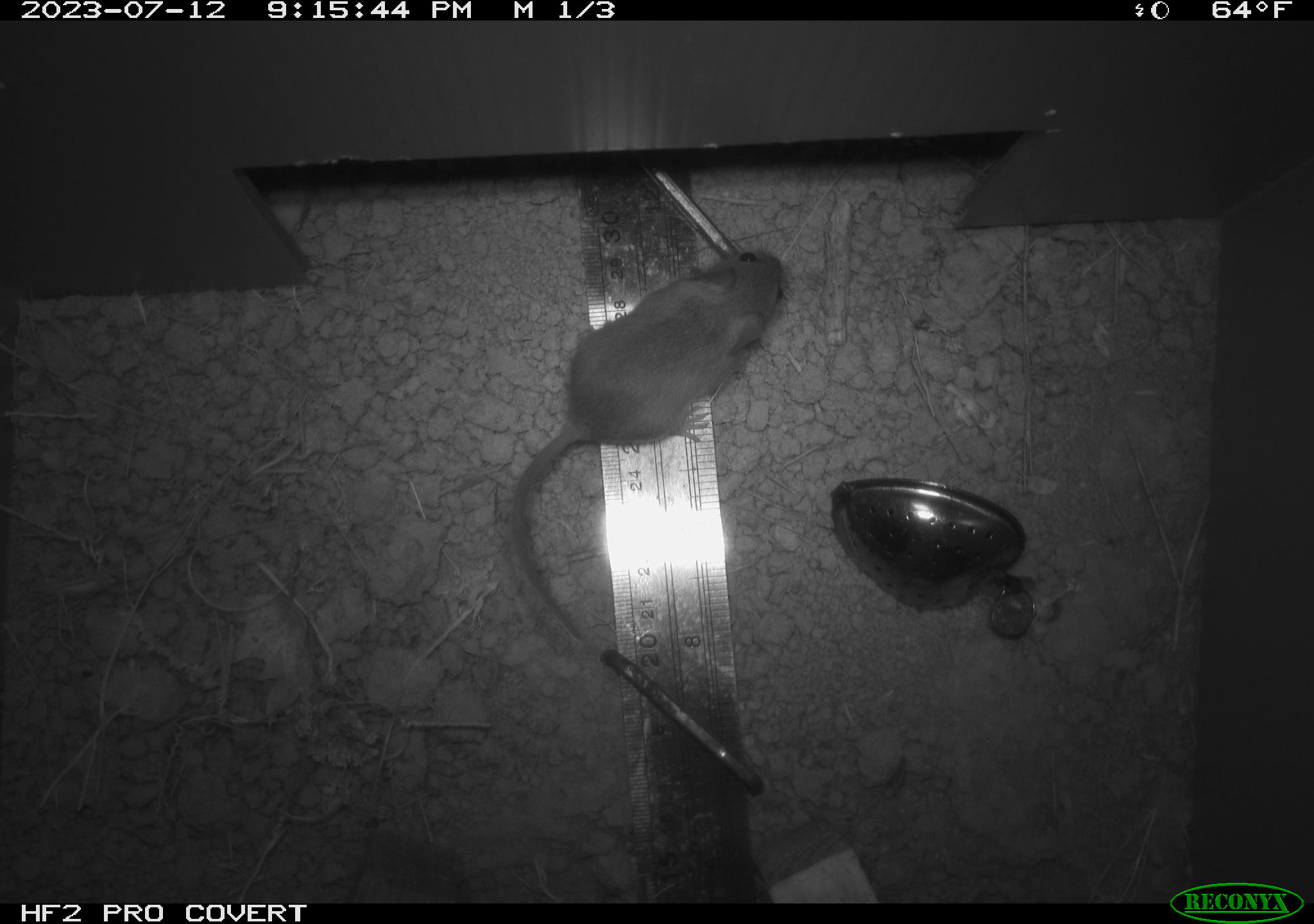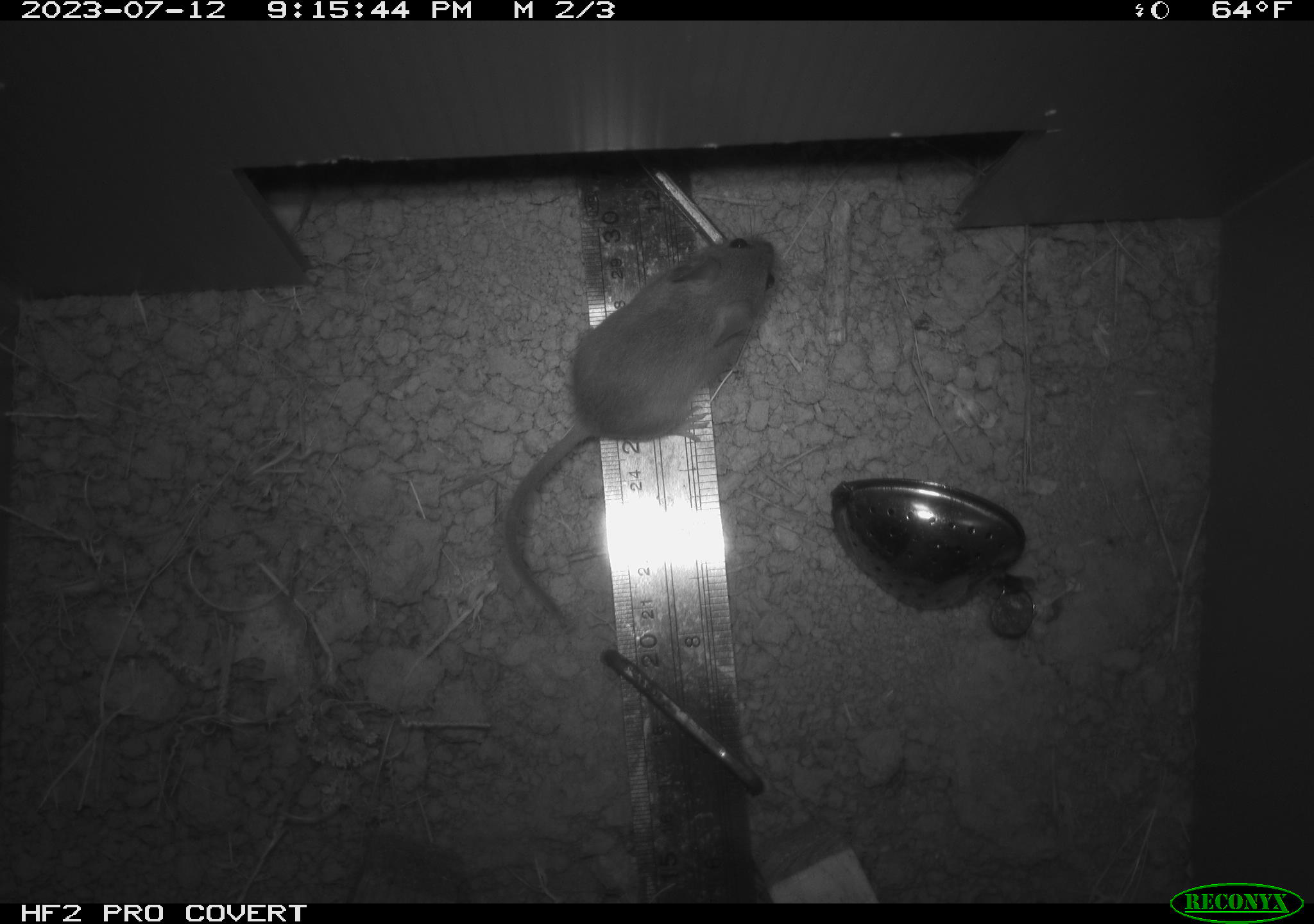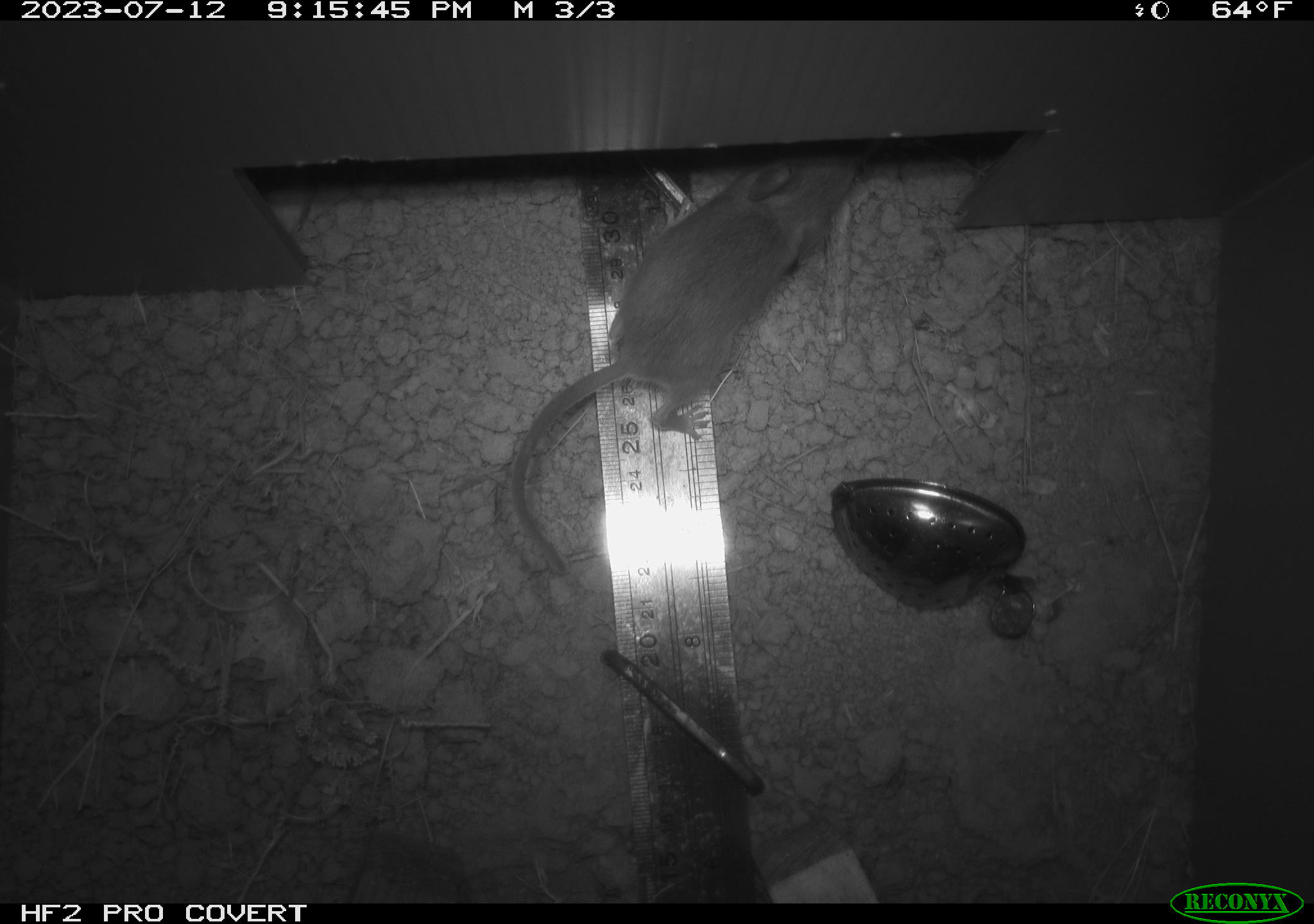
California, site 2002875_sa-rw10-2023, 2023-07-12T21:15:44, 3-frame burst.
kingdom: Animalia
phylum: Chordata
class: Mammalia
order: Rodentia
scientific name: Rodentia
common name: rodent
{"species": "rodent (Rodentia)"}